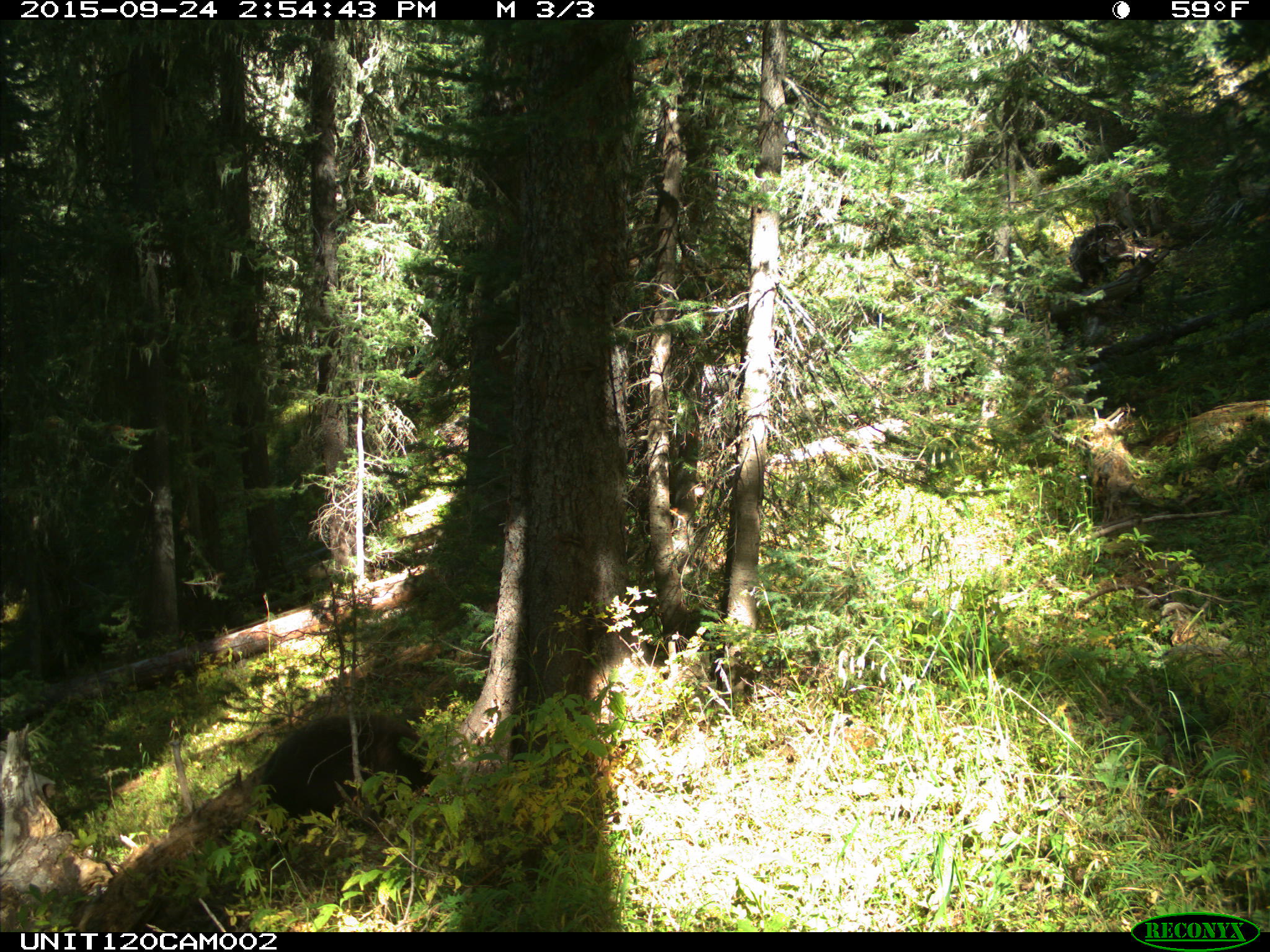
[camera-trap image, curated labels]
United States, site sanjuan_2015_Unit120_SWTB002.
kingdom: Animalia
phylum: Chordata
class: Mammalia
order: Carnivora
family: Ursidae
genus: Ursus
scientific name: Ursus americanus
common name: american black bear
Ursus americanus (american black bear).